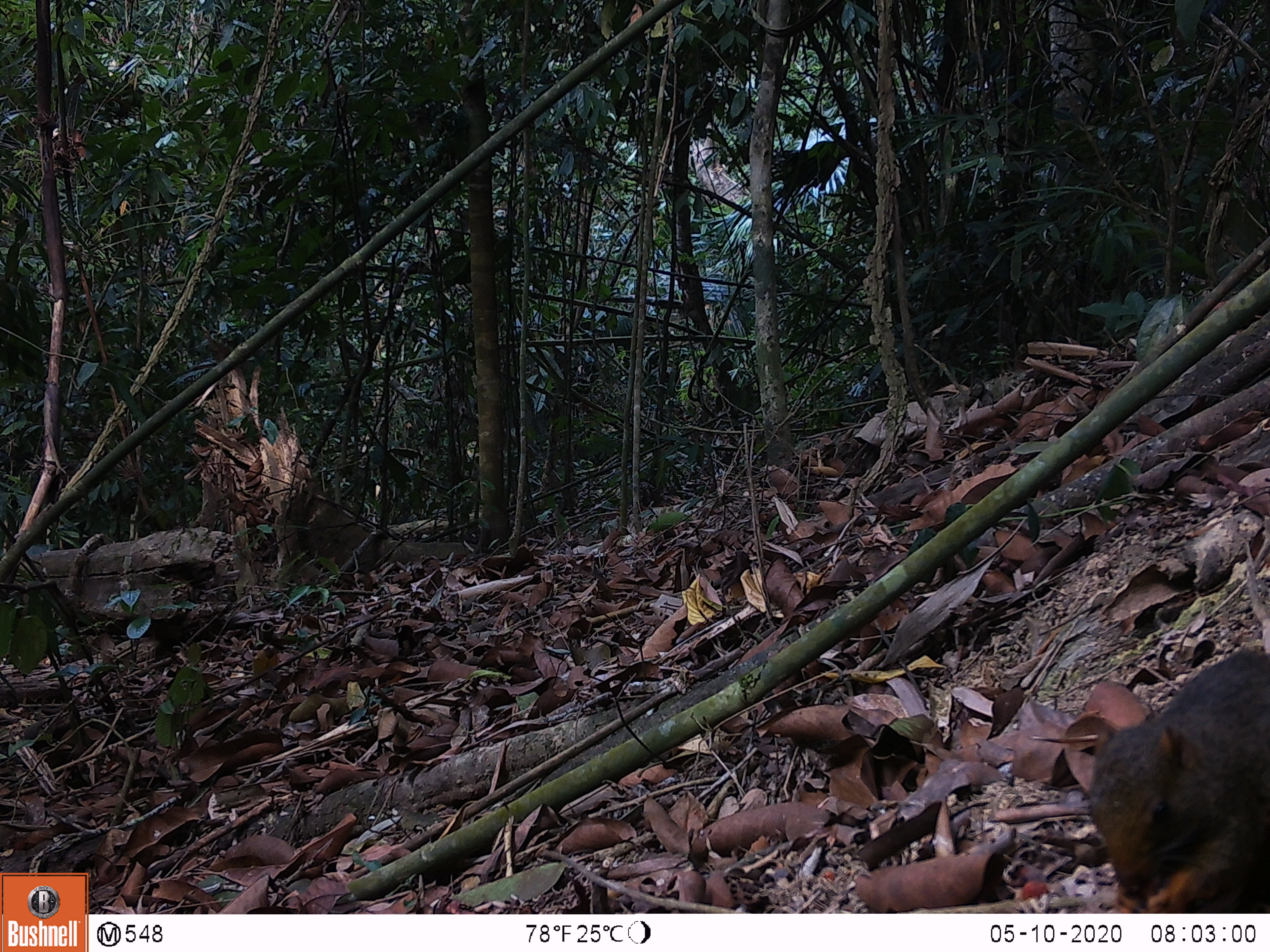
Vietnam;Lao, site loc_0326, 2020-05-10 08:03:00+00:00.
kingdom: Animalia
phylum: Chordata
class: Mammalia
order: Rodentia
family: Sciuridae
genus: Callosciurus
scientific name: Callosciurus erythraeus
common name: pallas's squirrel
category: pallass squirrel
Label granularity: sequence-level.